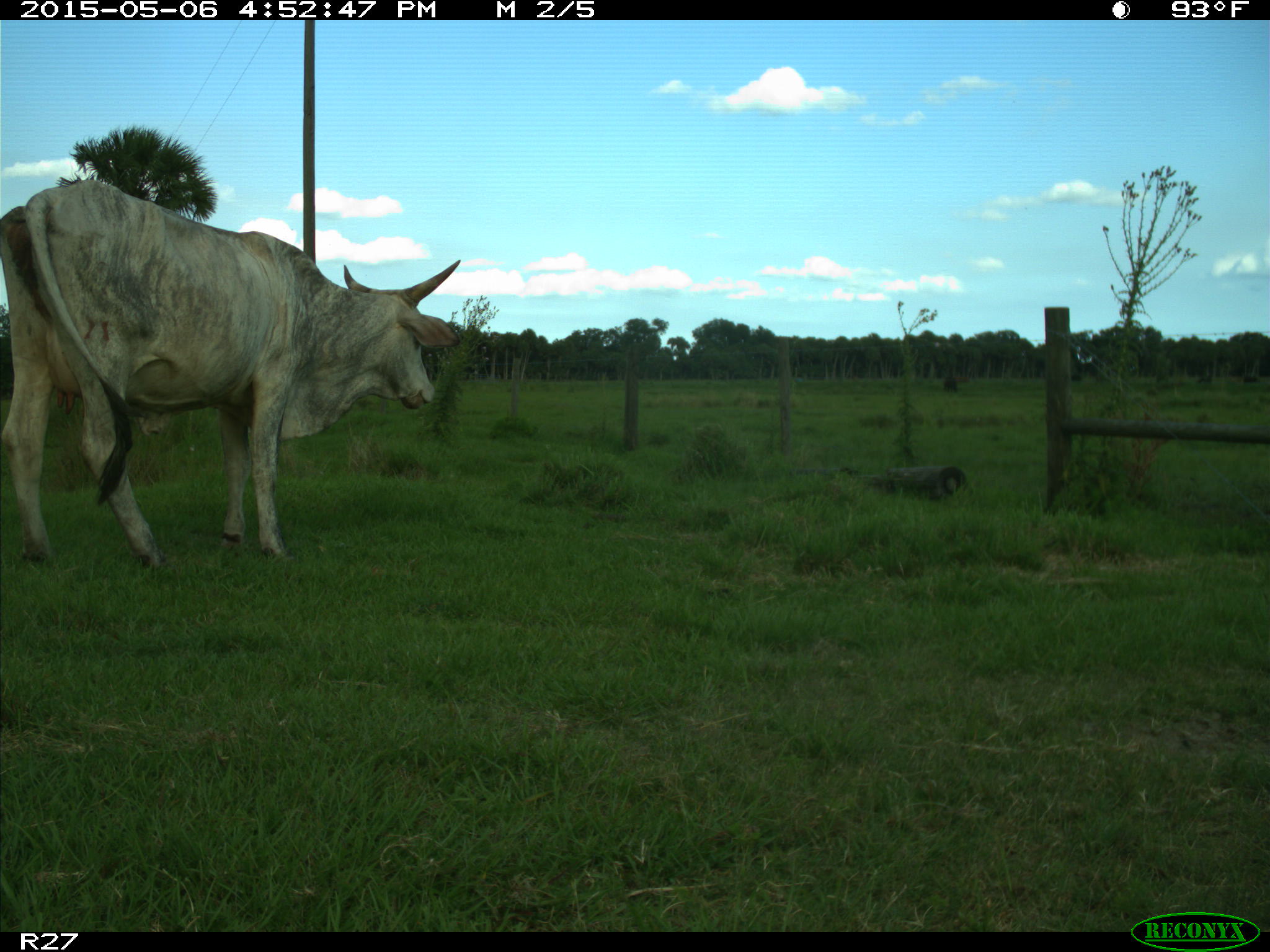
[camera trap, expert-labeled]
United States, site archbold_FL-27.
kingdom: Animalia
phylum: Chordata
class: Mammalia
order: Artiodactyla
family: Bovidae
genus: Bos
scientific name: Bos taurus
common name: domestic cow